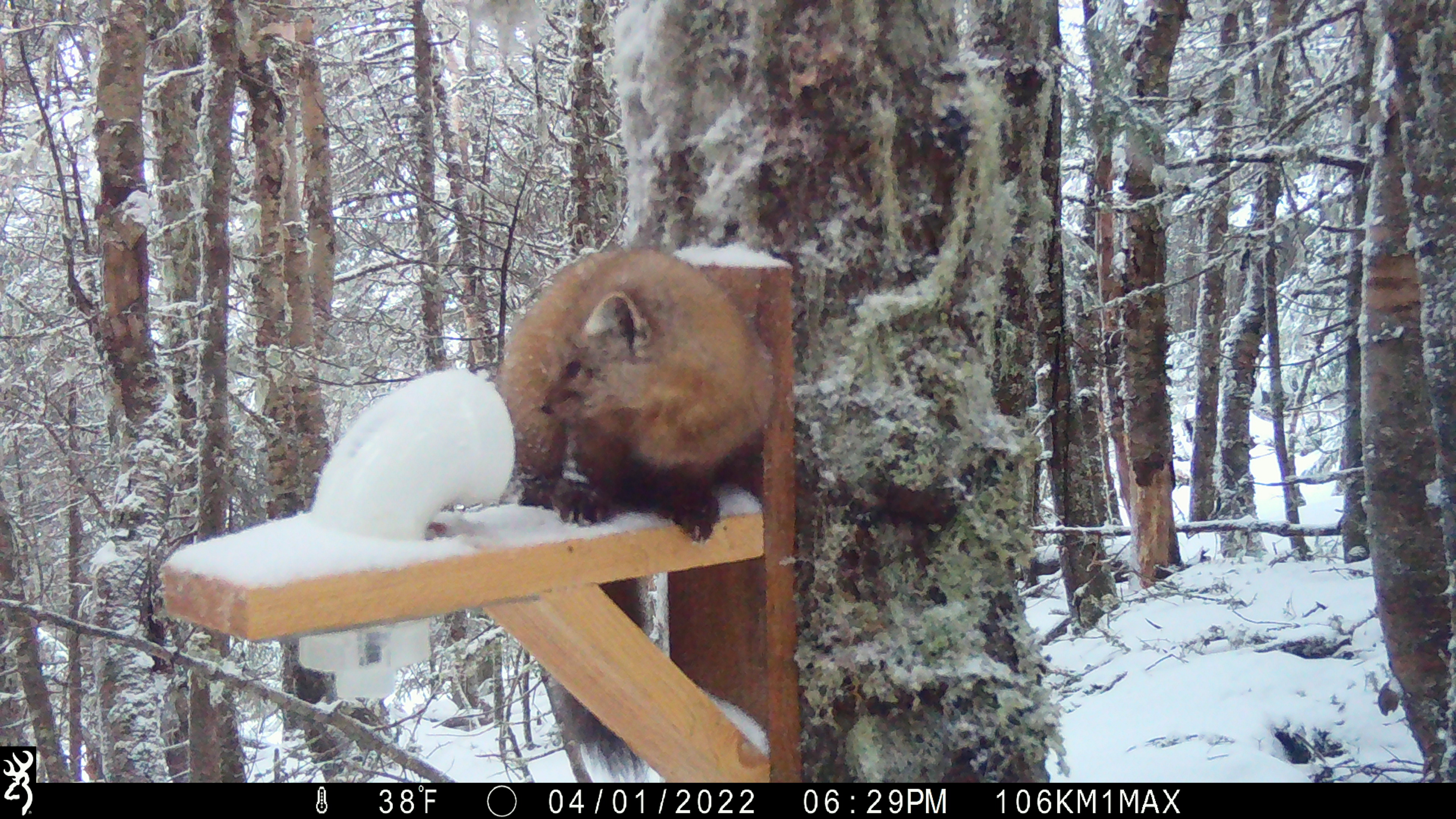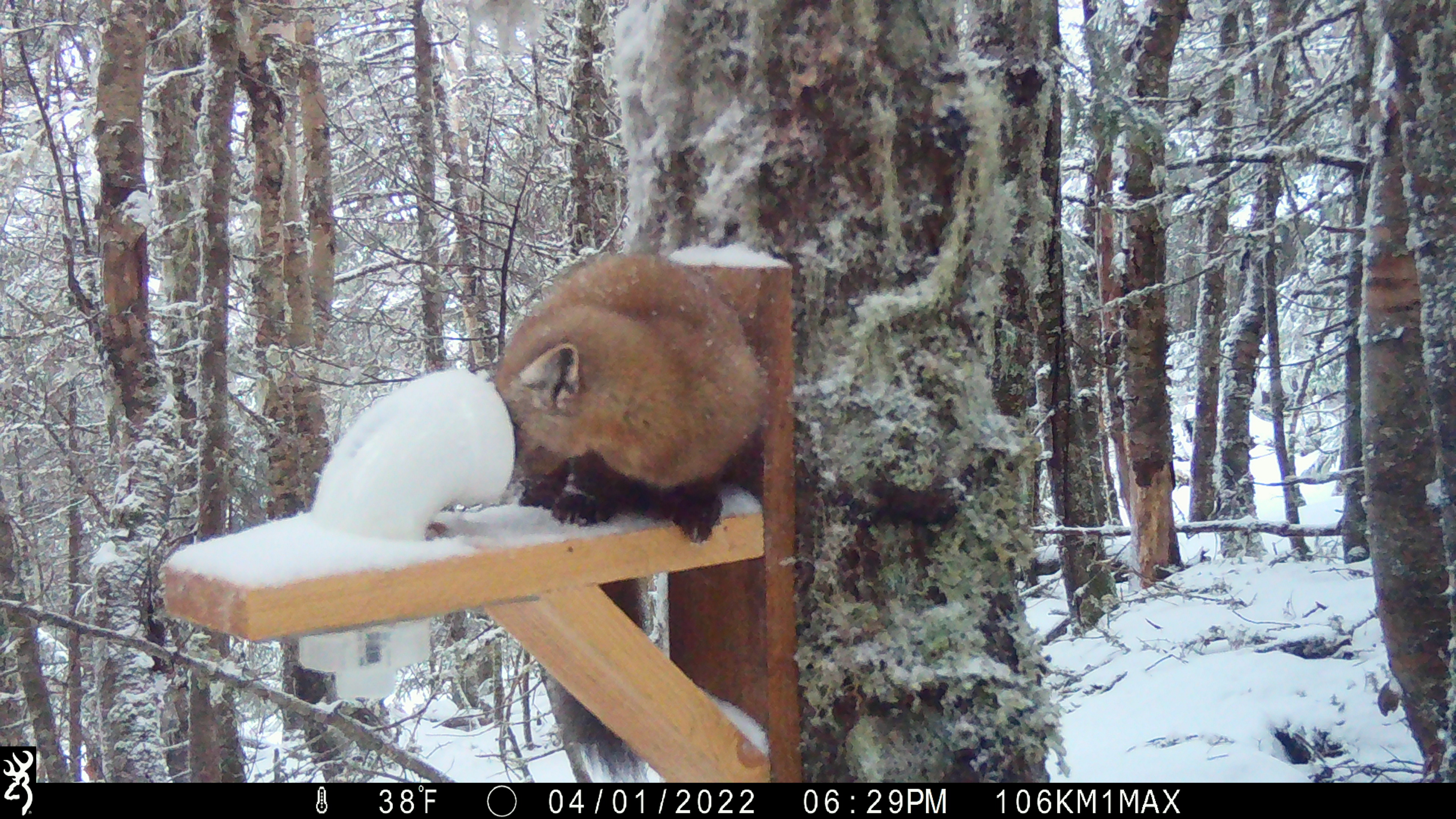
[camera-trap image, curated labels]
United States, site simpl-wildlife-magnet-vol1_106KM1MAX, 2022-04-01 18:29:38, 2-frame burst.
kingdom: Animalia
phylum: Chordata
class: Mammalia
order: Carnivora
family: Mustelidae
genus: Martes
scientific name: Martes americana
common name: american marten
American marten (Martes americana).